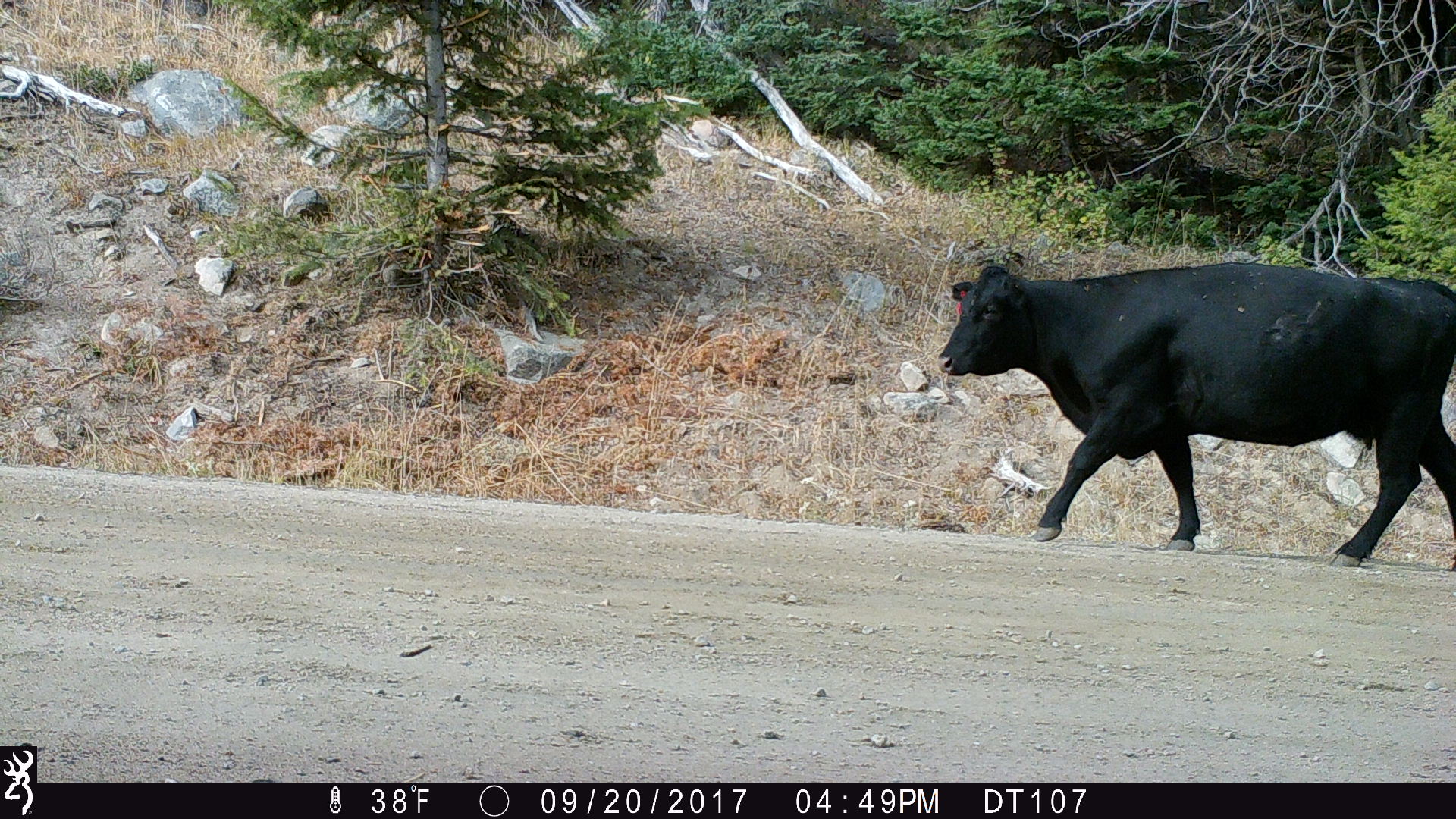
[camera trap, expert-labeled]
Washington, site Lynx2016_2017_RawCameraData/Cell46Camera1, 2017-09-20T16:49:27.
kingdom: Animalia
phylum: Chordata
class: Mammalia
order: Artiodactyla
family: Bovidae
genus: Bos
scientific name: Bos taurus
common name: domestic cattle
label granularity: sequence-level